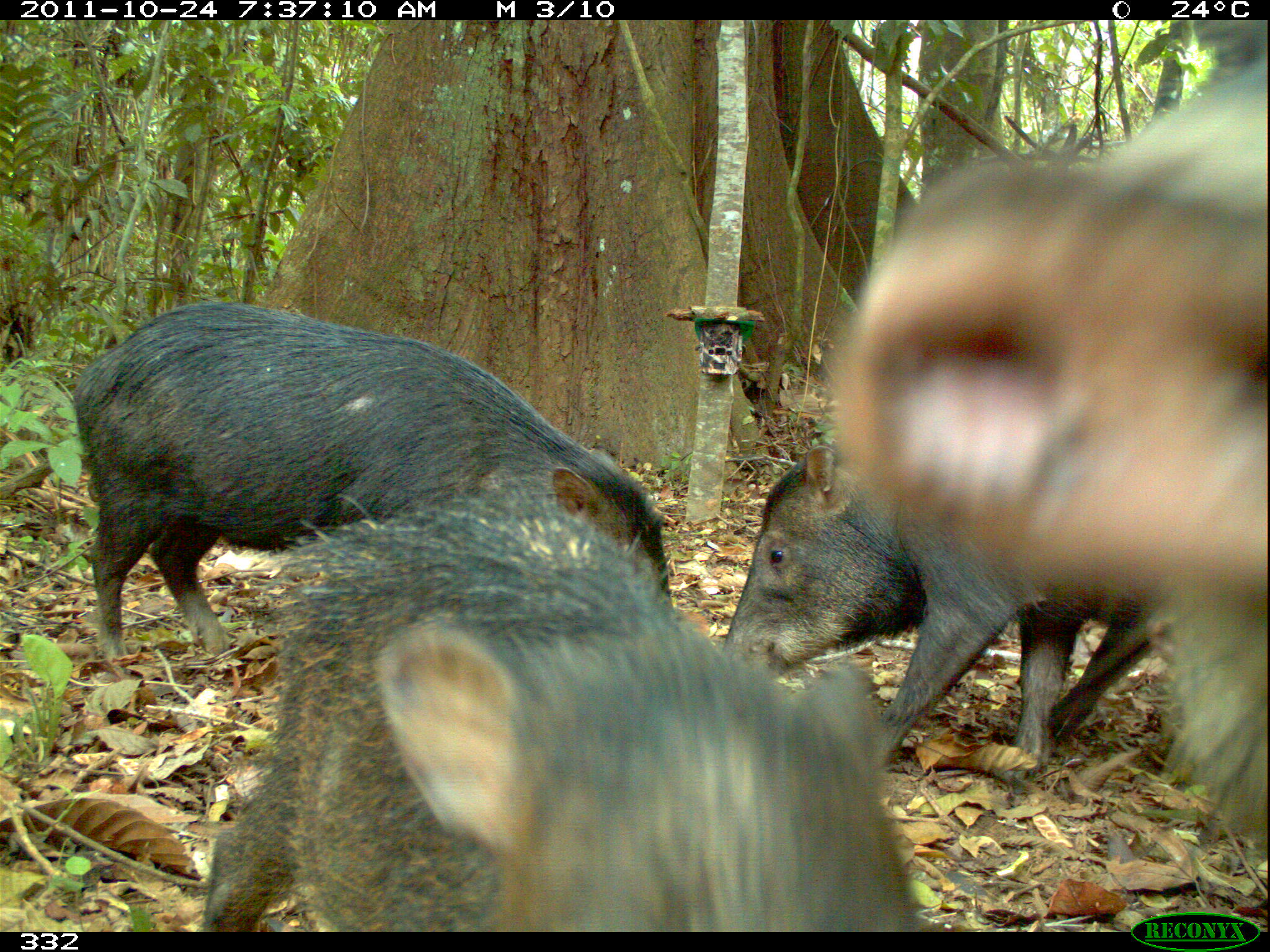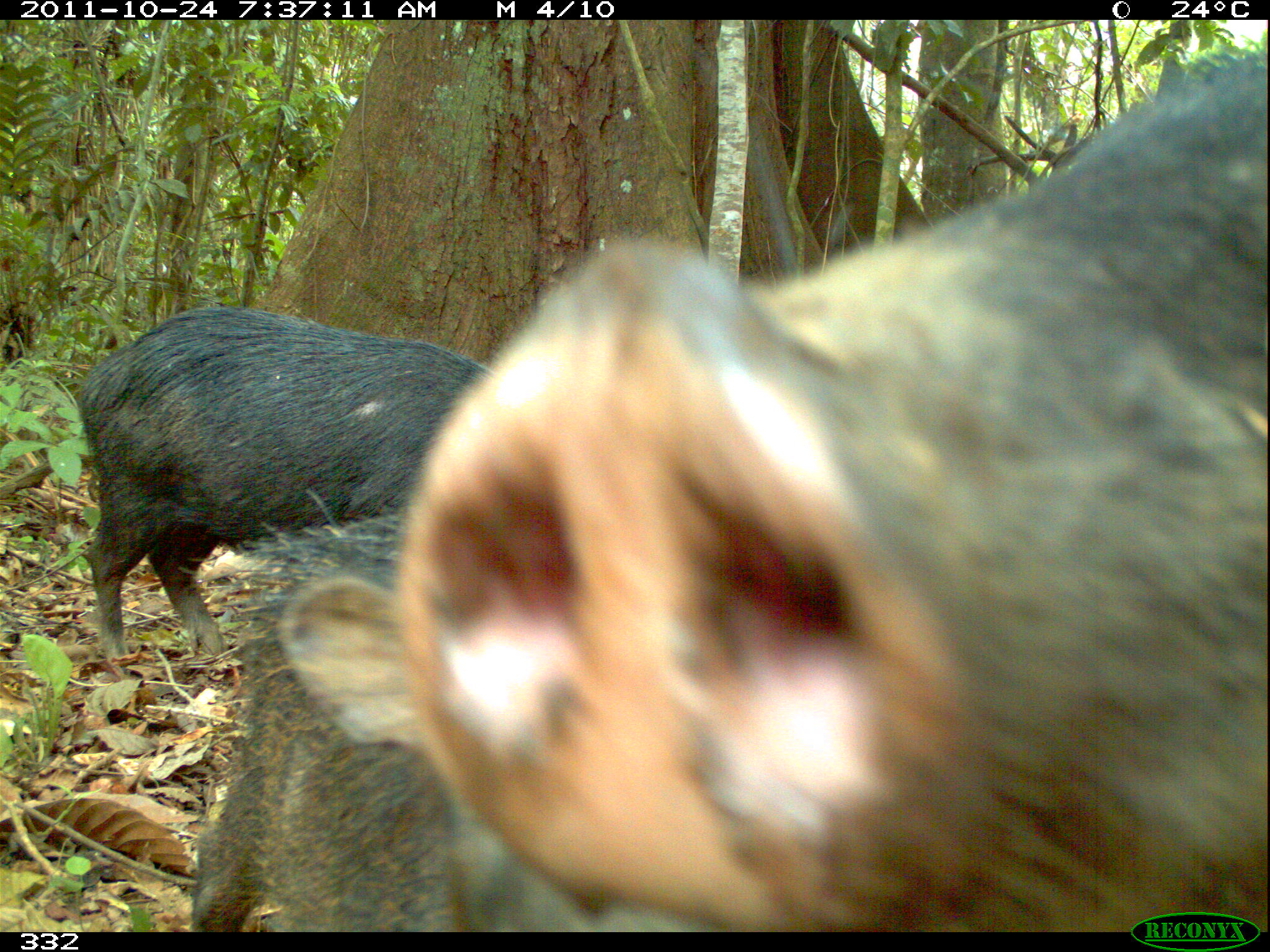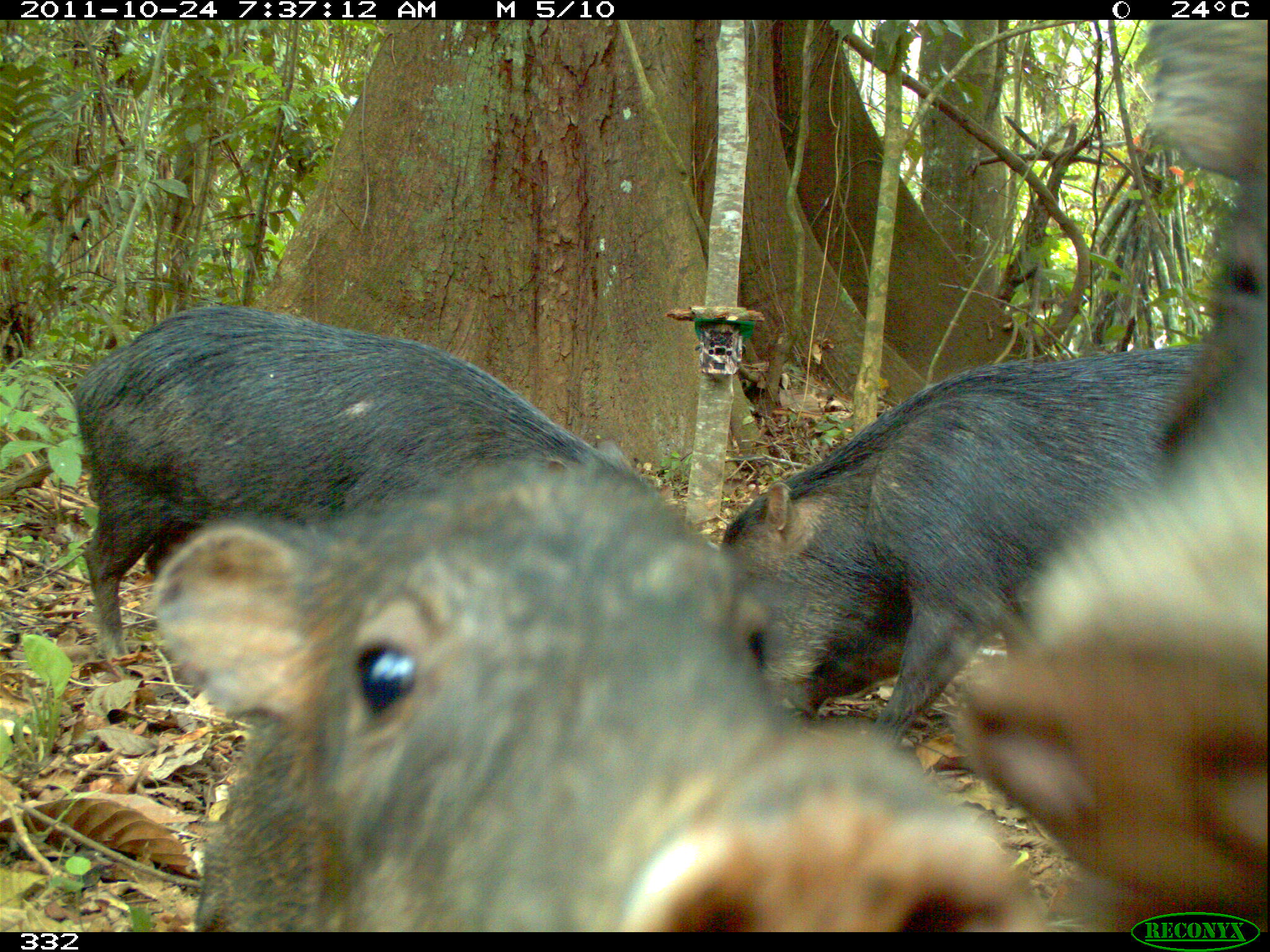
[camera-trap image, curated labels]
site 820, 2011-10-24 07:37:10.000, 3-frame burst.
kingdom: Animalia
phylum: Chordata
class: Mammalia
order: Artiodactyla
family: Tayassuidae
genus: Tayassu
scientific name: Tayassu pecari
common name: white-lipped peccary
Tayassu pecari (white-lipped peccary).